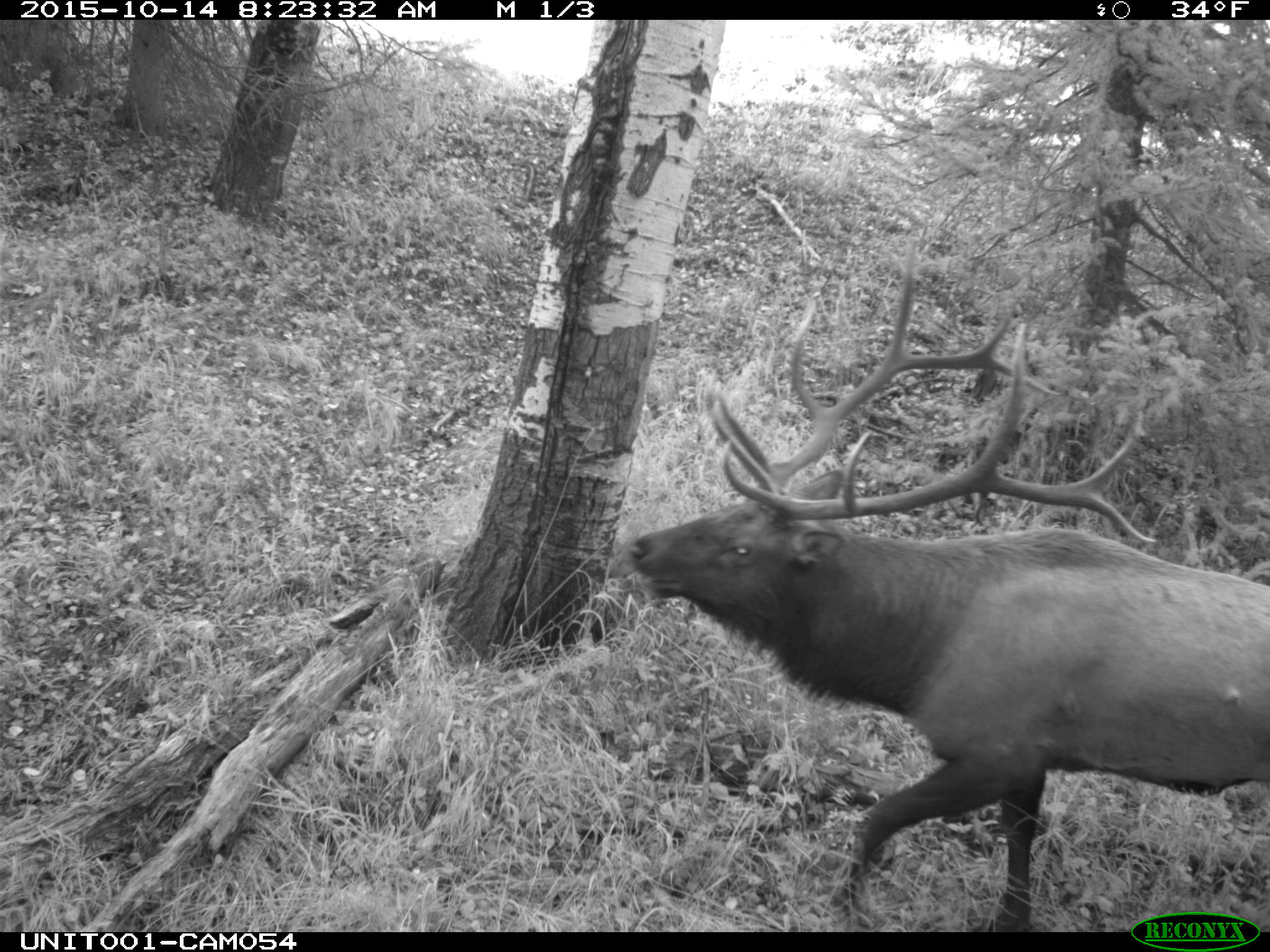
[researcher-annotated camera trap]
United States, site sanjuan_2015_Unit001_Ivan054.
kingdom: Animalia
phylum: Chordata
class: Mammalia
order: Artiodactyla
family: Cervidae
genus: Cervus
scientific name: Cervus elaphus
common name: red deer